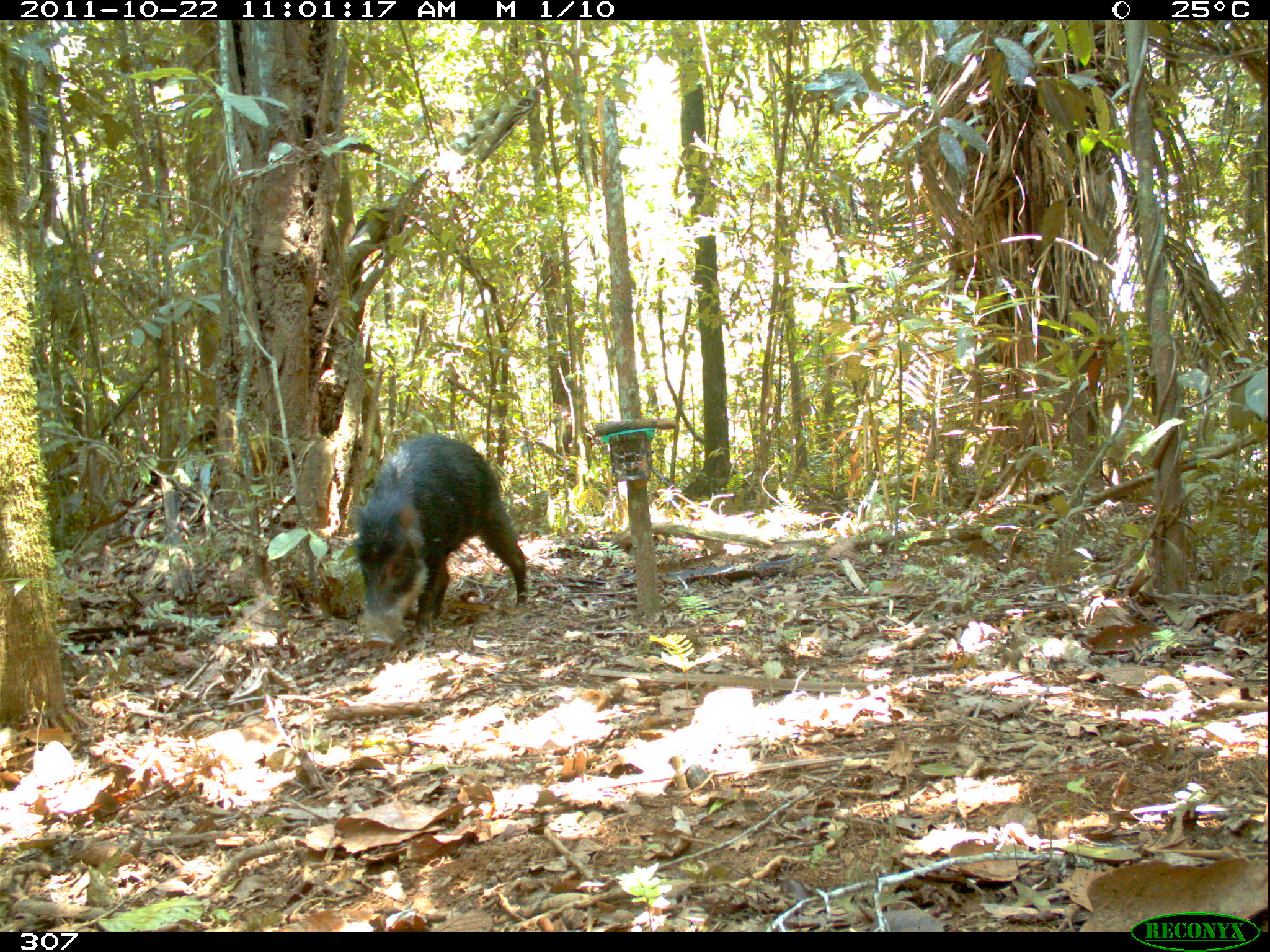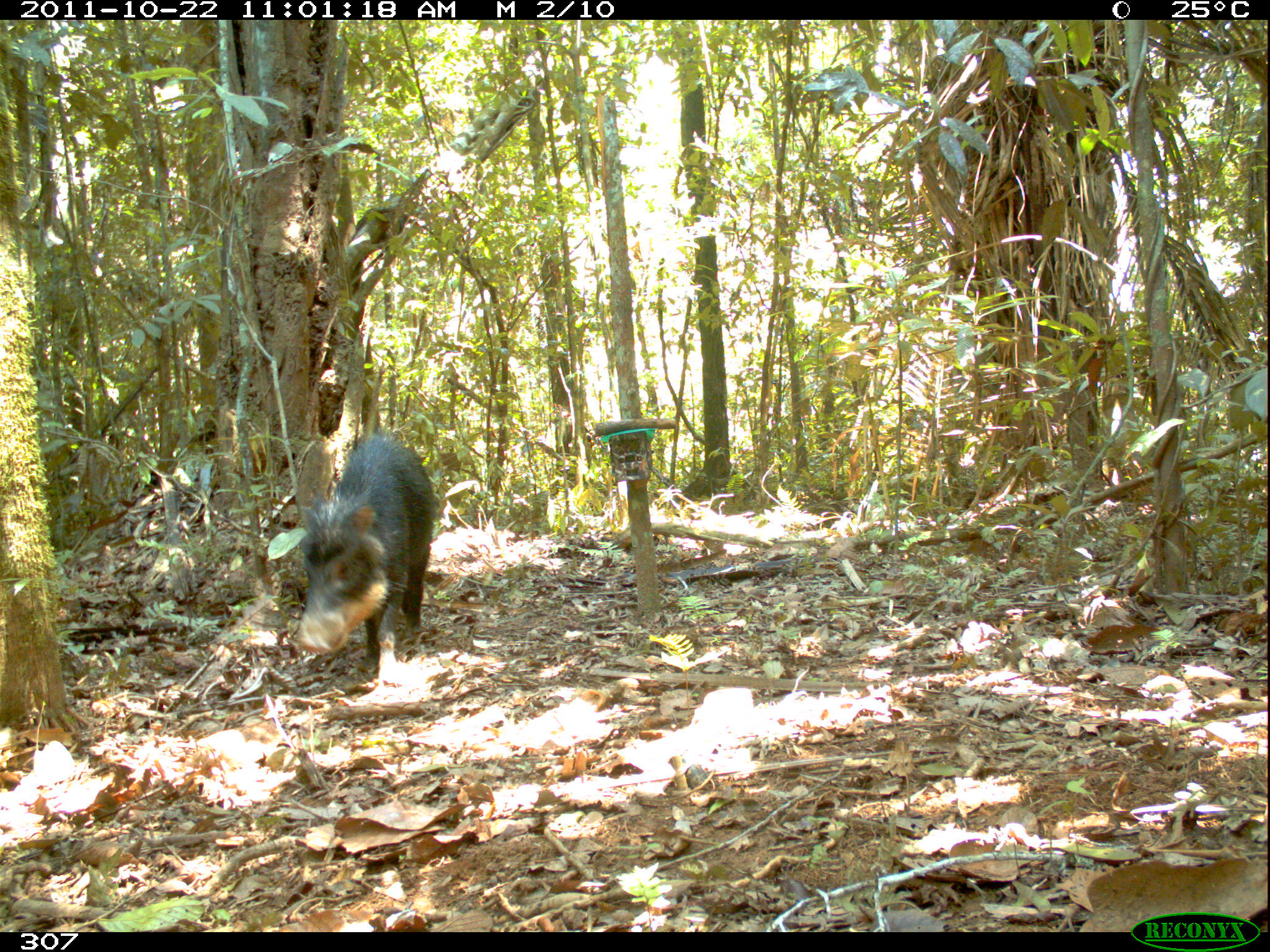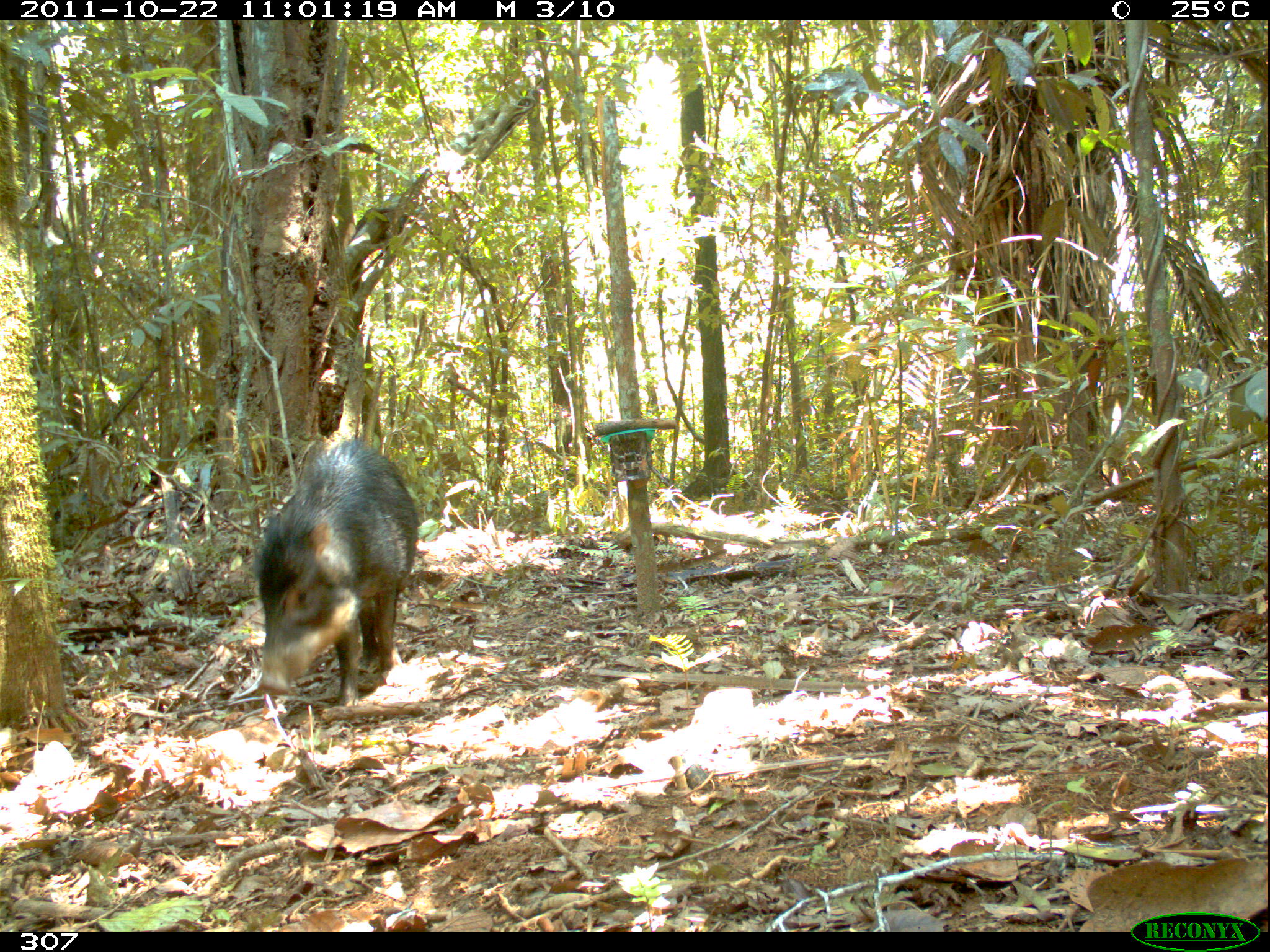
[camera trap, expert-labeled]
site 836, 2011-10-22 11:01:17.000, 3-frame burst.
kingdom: Animalia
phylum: Chordata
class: Mammalia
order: Artiodactyla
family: Tayassuidae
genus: Tayassu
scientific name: Tayassu pecari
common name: white-lipped peccary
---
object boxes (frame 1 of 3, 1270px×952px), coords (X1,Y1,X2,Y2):
tayassu pecari: (351,432,527,644)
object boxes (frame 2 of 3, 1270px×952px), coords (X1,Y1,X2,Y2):
tayassu pecari: (296,425,437,685)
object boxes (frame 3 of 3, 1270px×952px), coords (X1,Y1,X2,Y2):
tayassu pecari: (253,437,417,706)